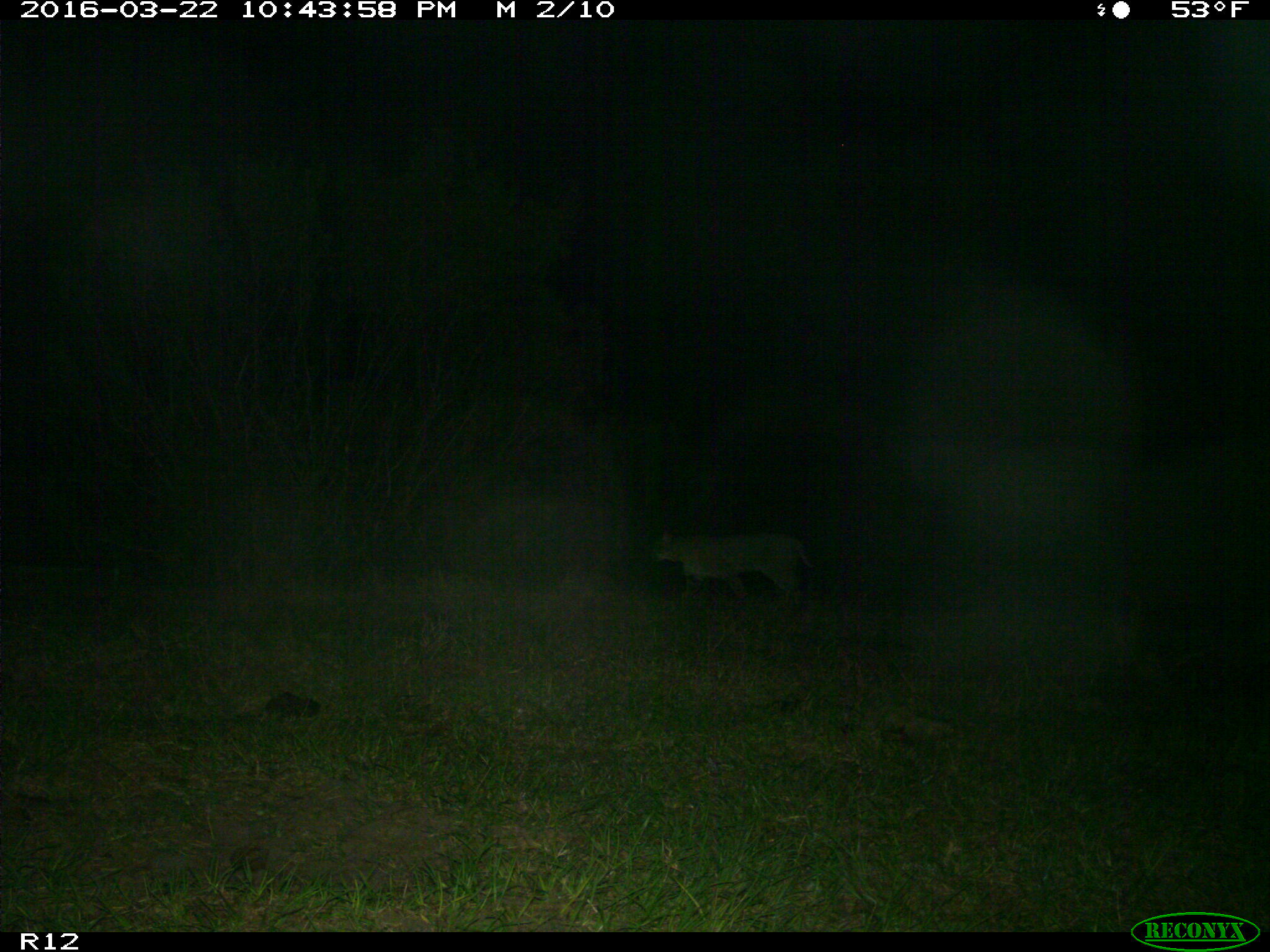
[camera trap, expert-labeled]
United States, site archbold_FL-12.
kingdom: Animalia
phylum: Chordata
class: Mammalia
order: Carnivora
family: Felidae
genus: Lynx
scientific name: Lynx rufus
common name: bobcat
Lynx rufus (bobcat).